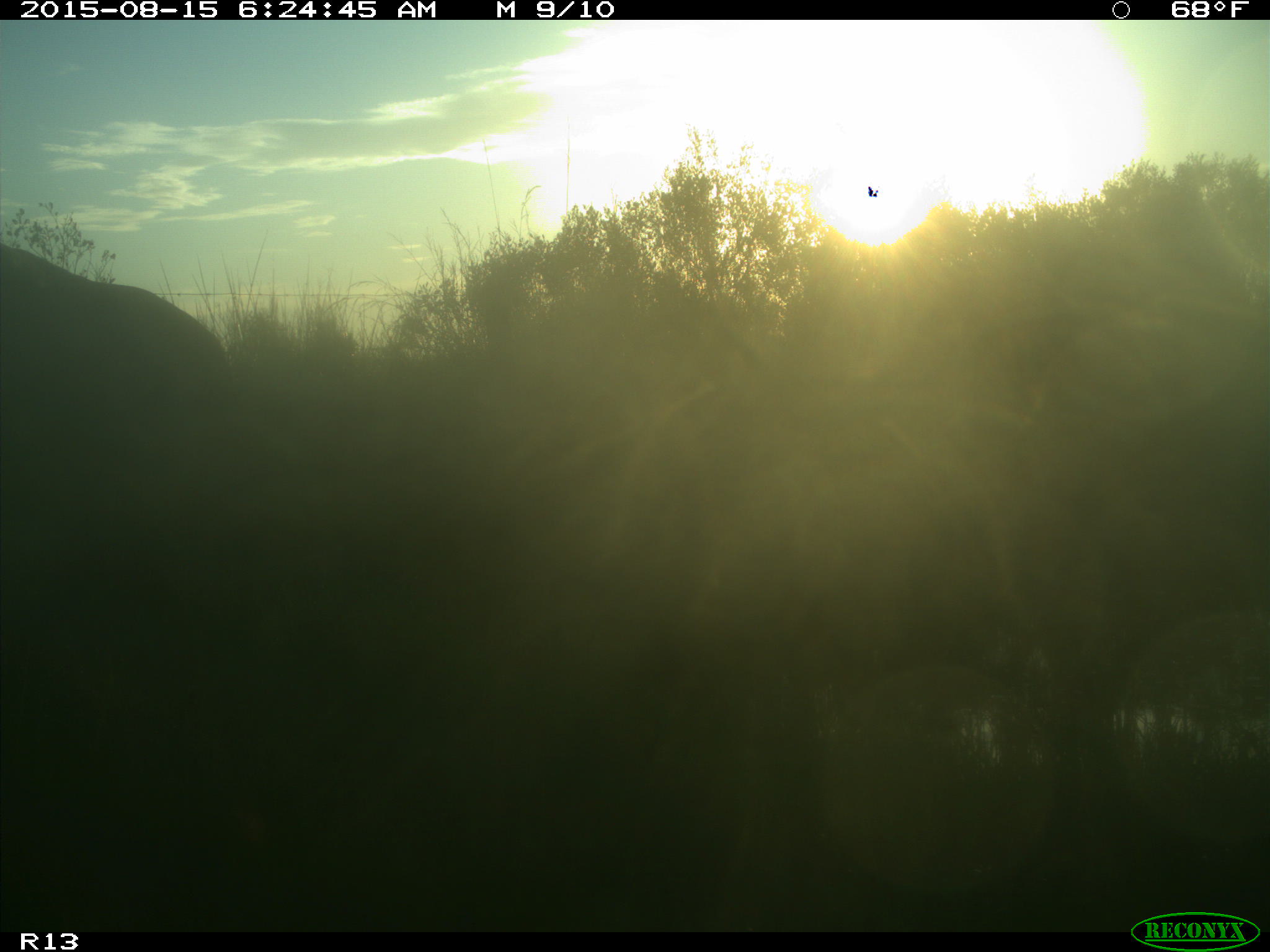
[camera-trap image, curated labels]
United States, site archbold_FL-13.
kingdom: Animalia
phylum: Chordata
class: Mammalia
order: Artiodactyla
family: Bovidae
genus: Bos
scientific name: Bos taurus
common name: domestic cow